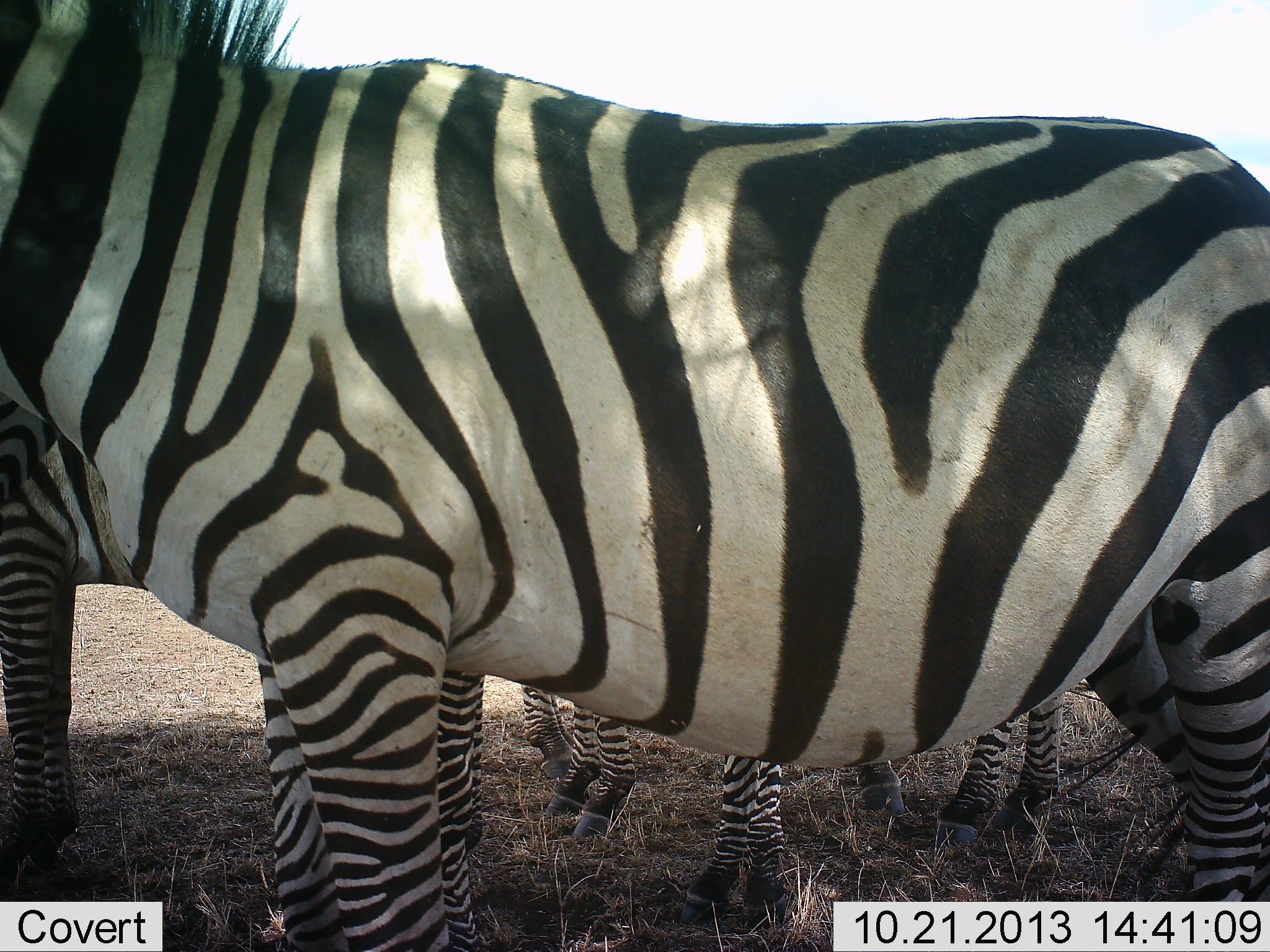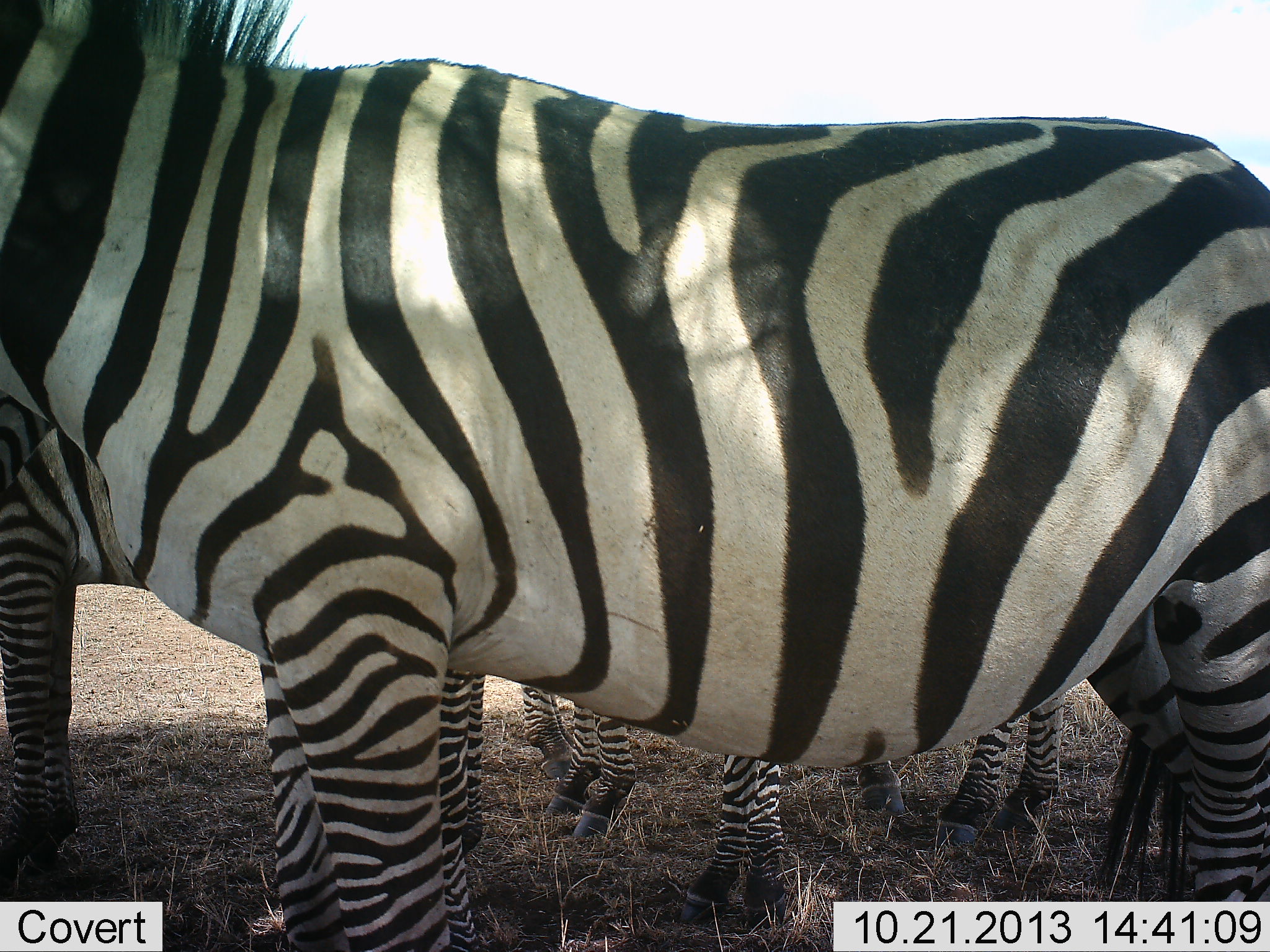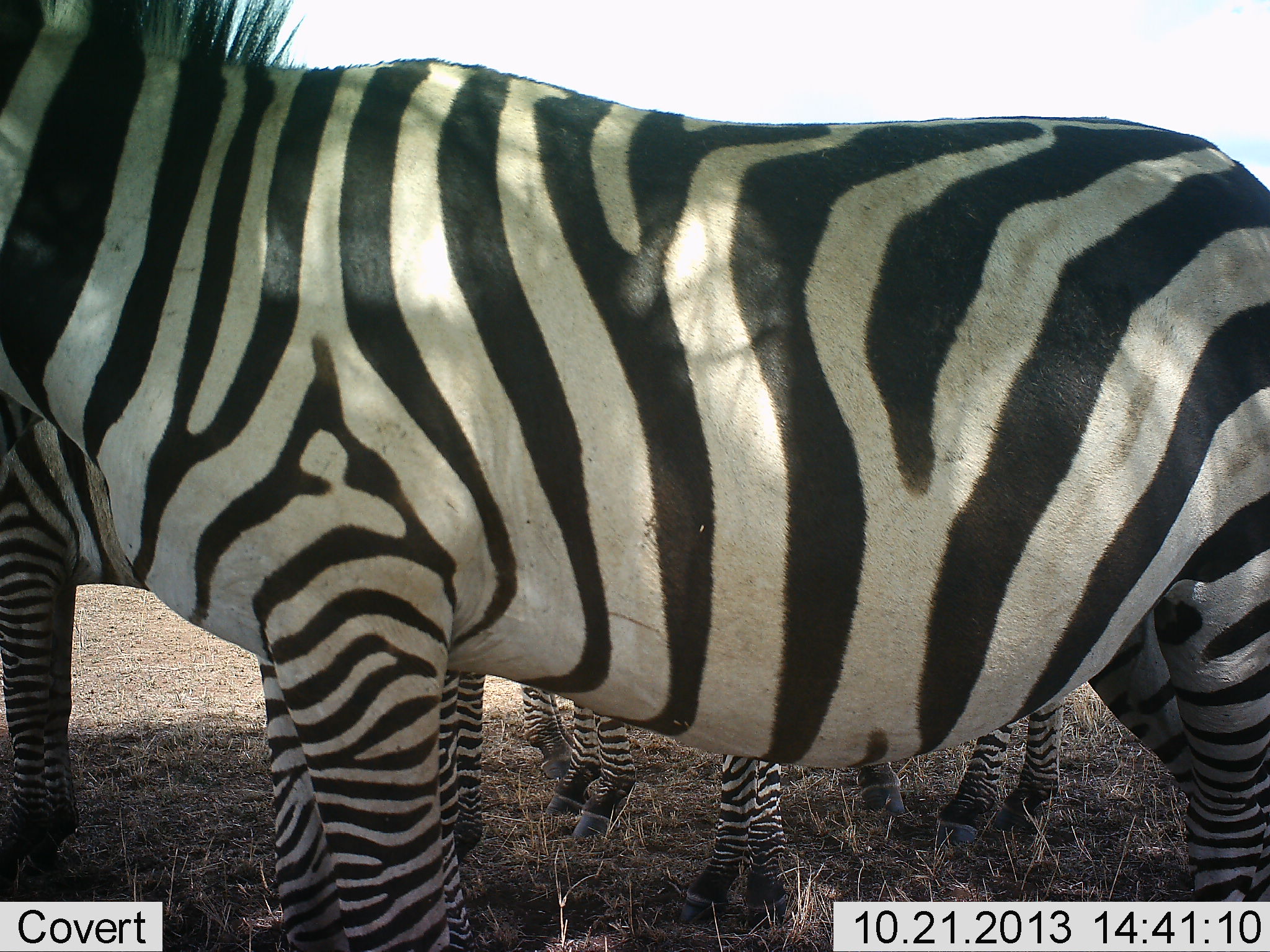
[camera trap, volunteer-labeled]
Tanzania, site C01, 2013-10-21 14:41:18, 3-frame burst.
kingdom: Animalia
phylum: Chordata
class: Mammalia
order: Perissodactyla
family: Equidae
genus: Equus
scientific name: Equus quagga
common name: plains zebra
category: zebra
Zebra (plains zebra) (Equus quagga), count 4. Behavior (volunteer vote fractions): standing 100%, resting 6%, moving 3%, interacting 0%. Young present (vote fraction): 10%. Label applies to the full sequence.